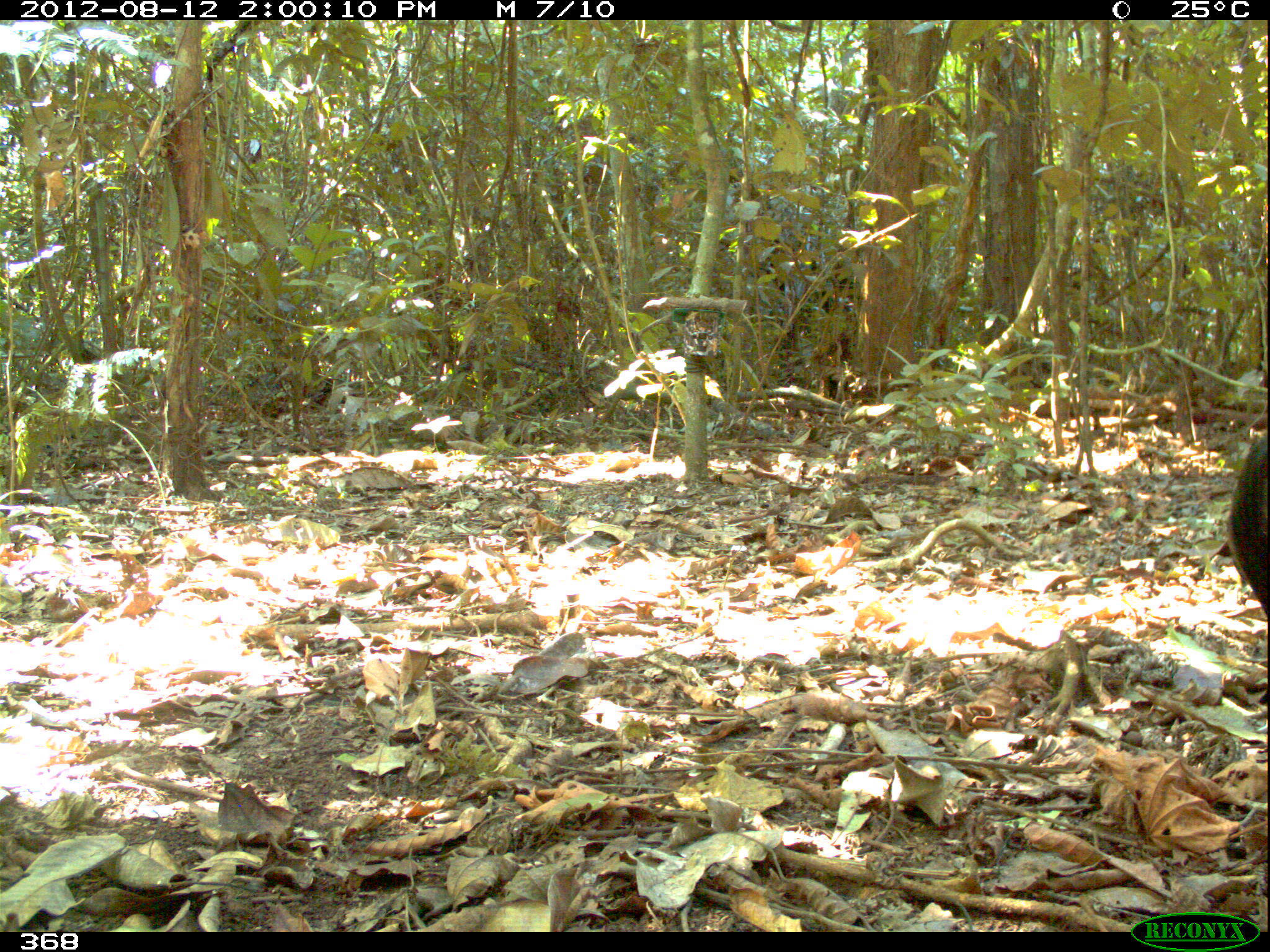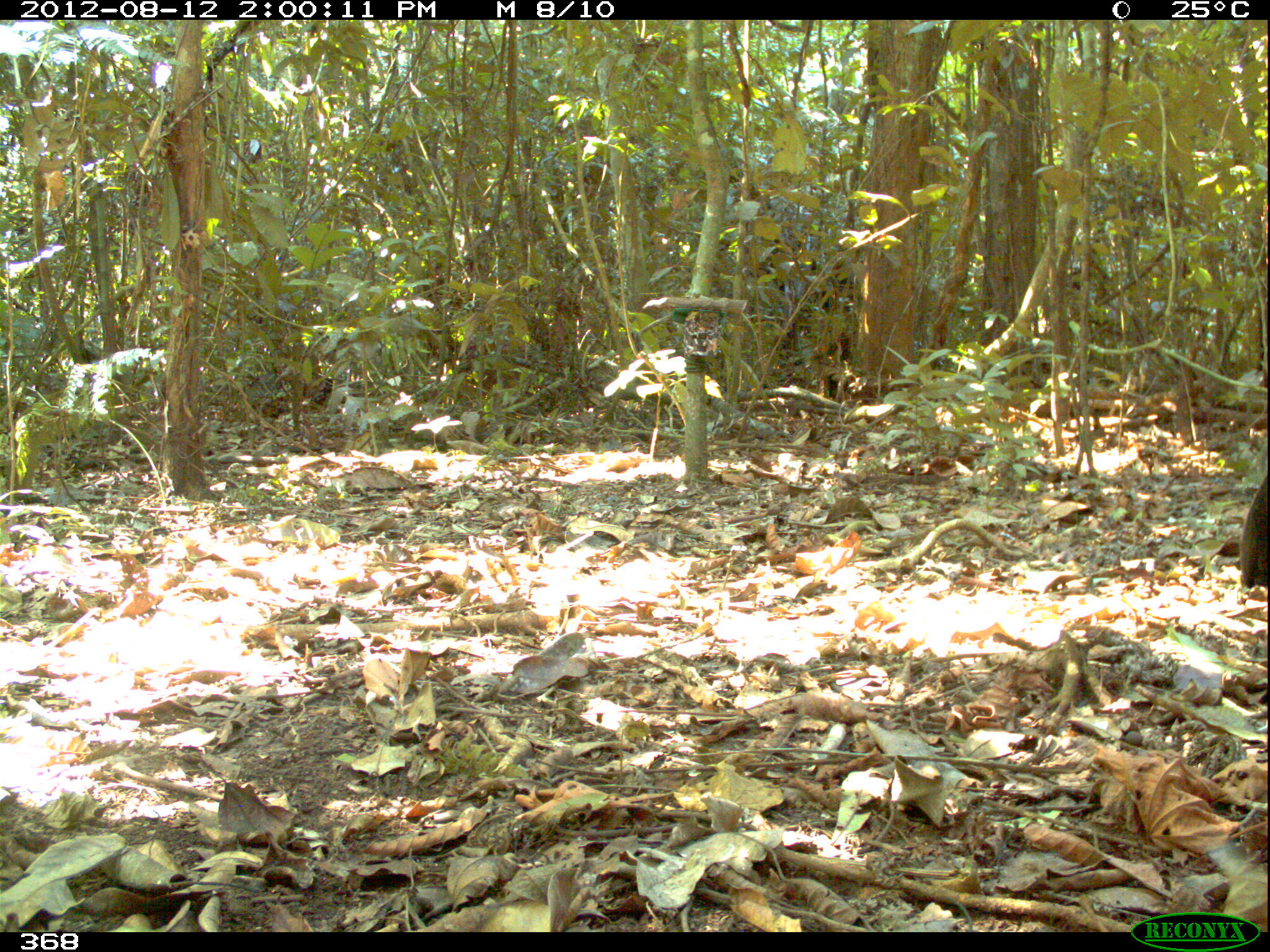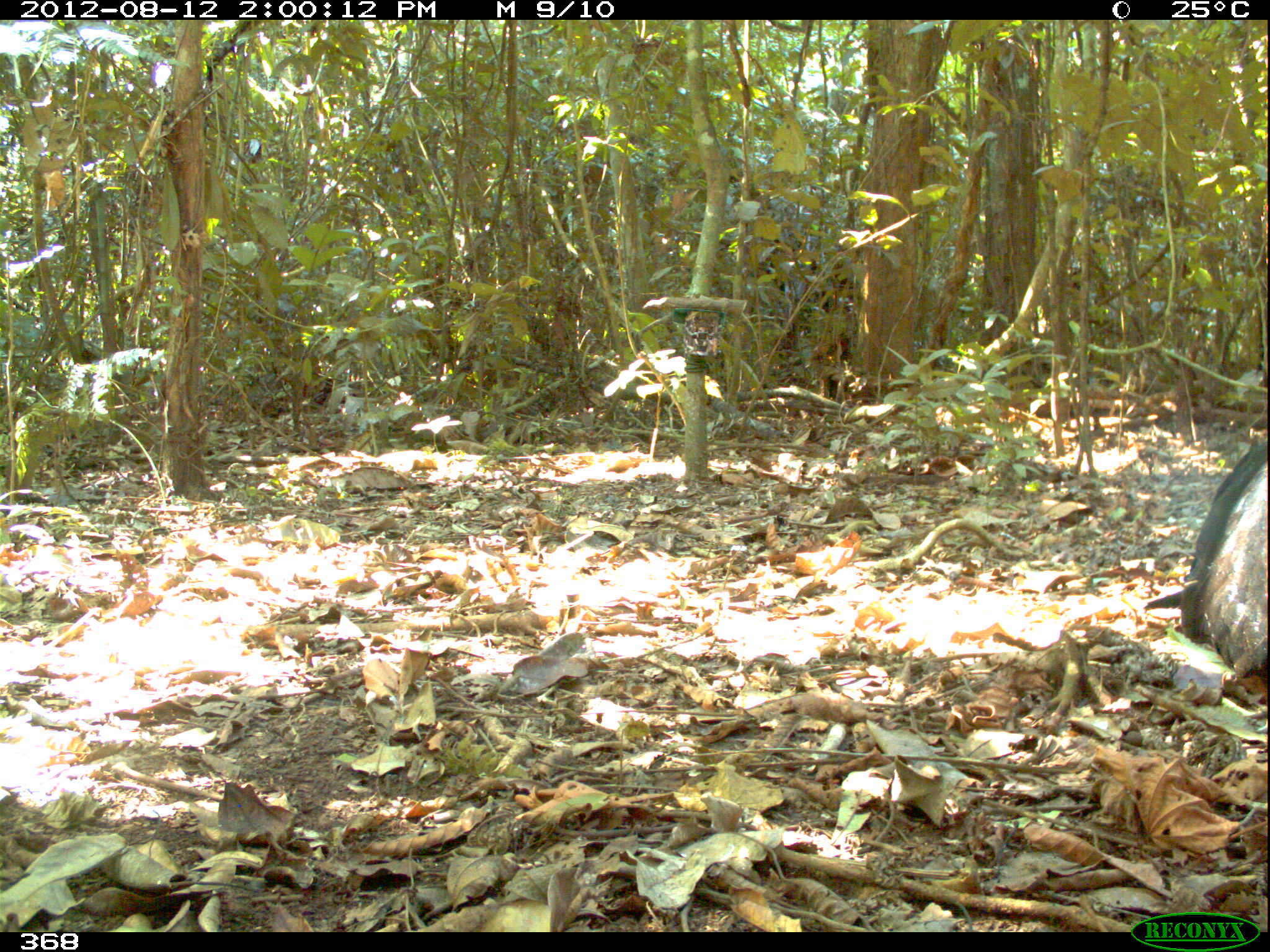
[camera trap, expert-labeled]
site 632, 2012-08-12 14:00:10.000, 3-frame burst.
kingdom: Animalia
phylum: Chordata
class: Aves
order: Galliformes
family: Cracidae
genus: Mitu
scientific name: Mitu tuberosum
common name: razor-billed curassow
Mitu tuberosum (razor-billed curassow).